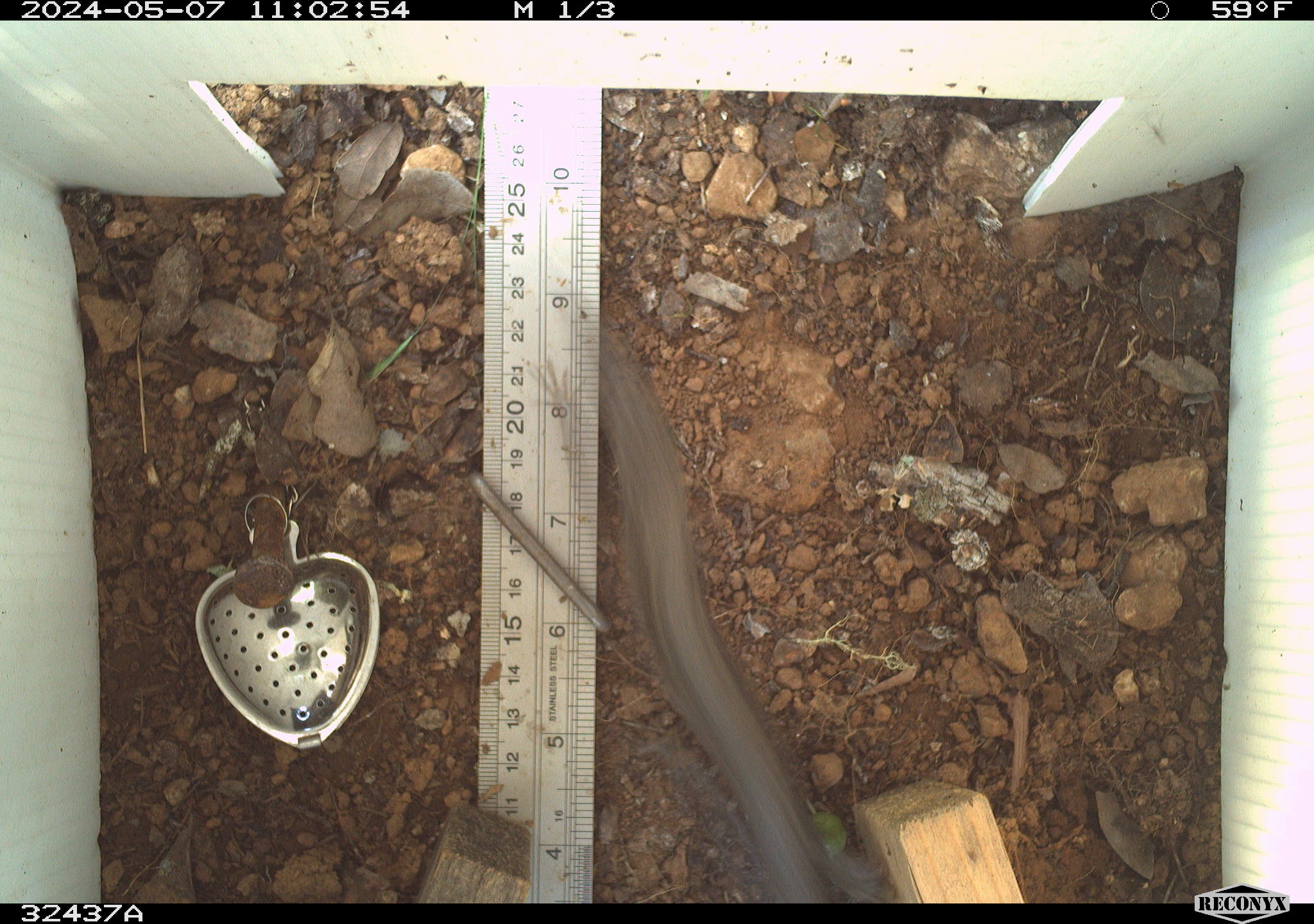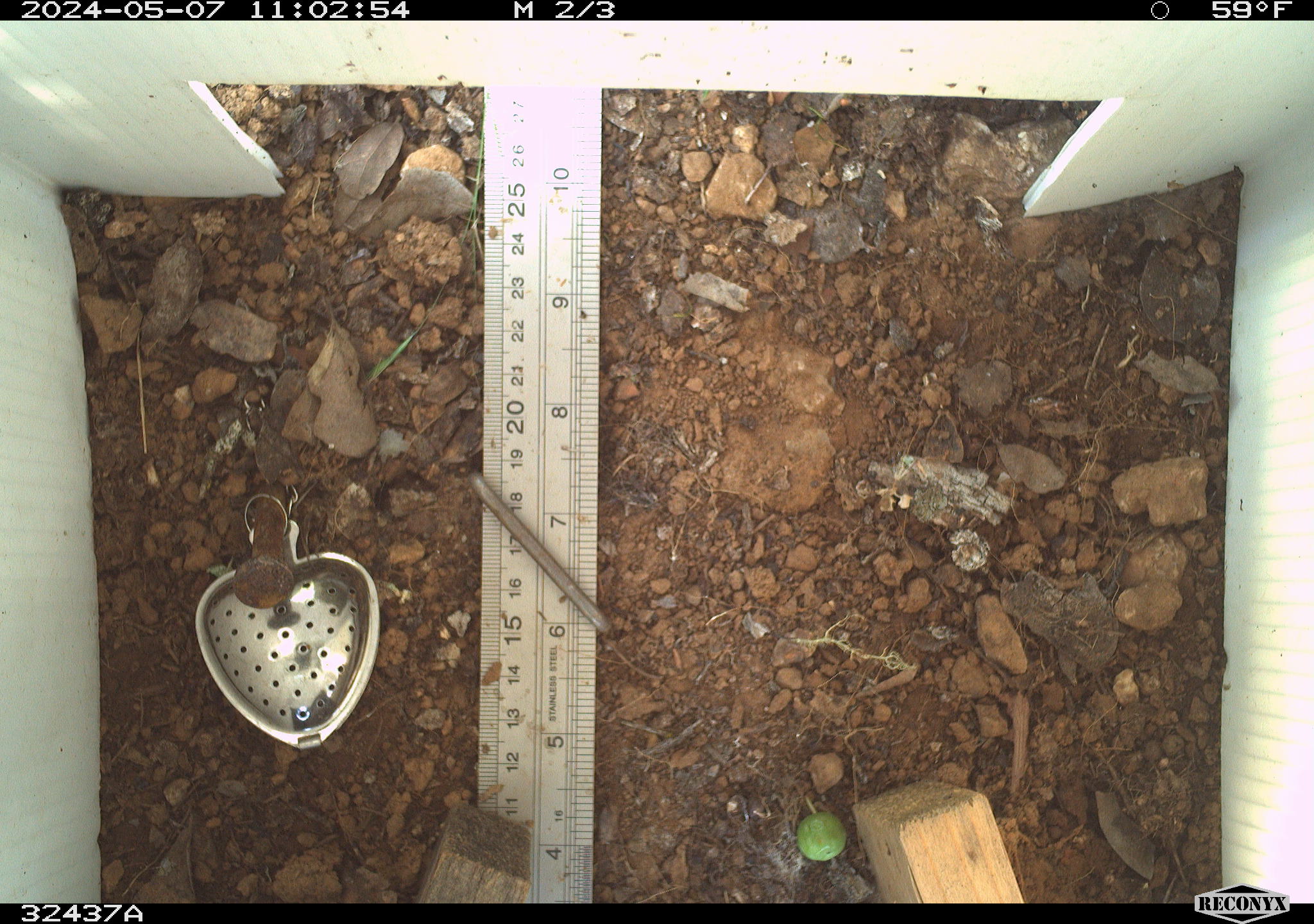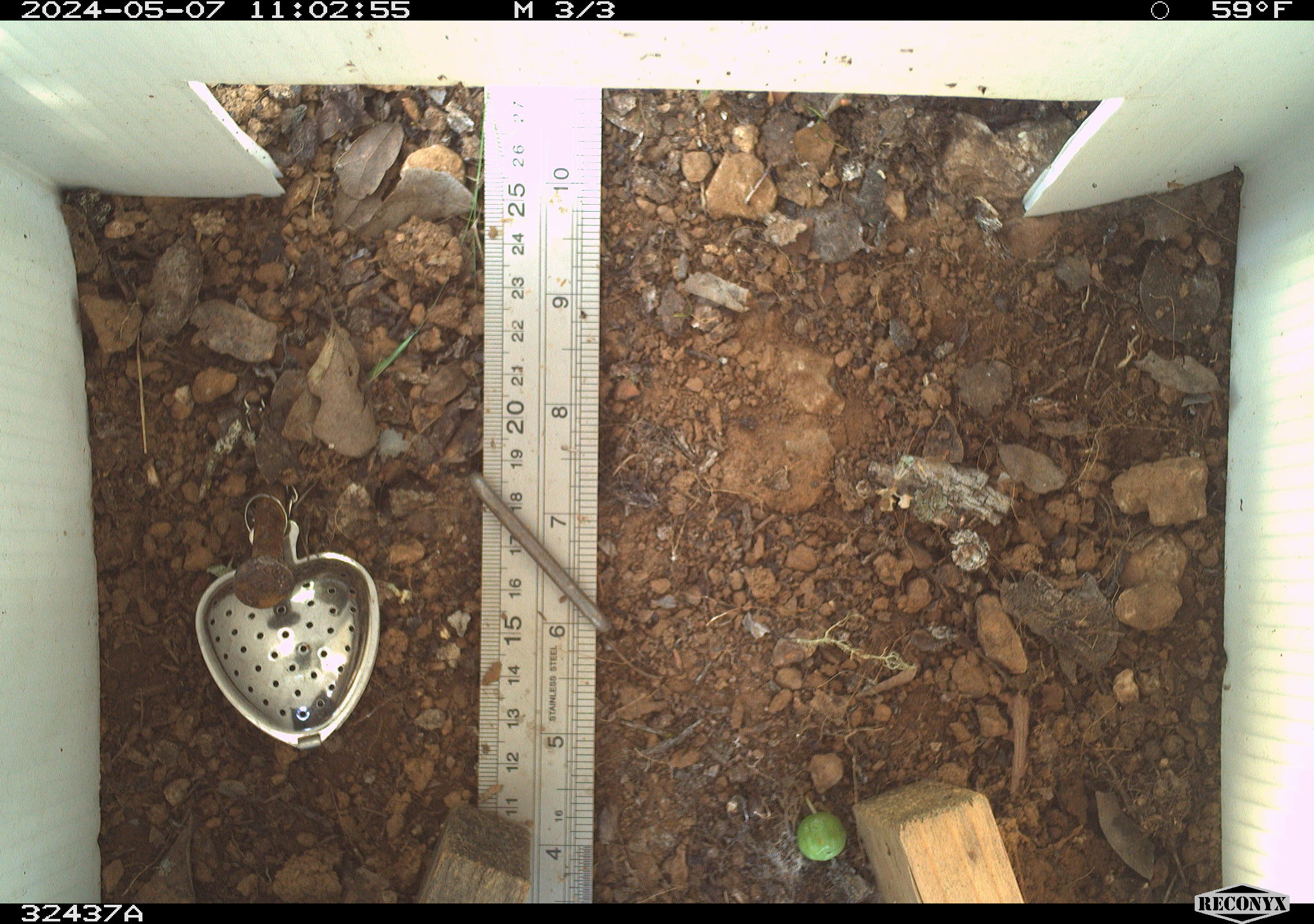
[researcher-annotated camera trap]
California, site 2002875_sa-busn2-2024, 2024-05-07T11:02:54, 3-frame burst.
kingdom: Animalia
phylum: Chordata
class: Reptilia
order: Squamata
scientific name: Squamata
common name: lizards and snakes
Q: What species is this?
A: Lizards and snakes (Squamata).